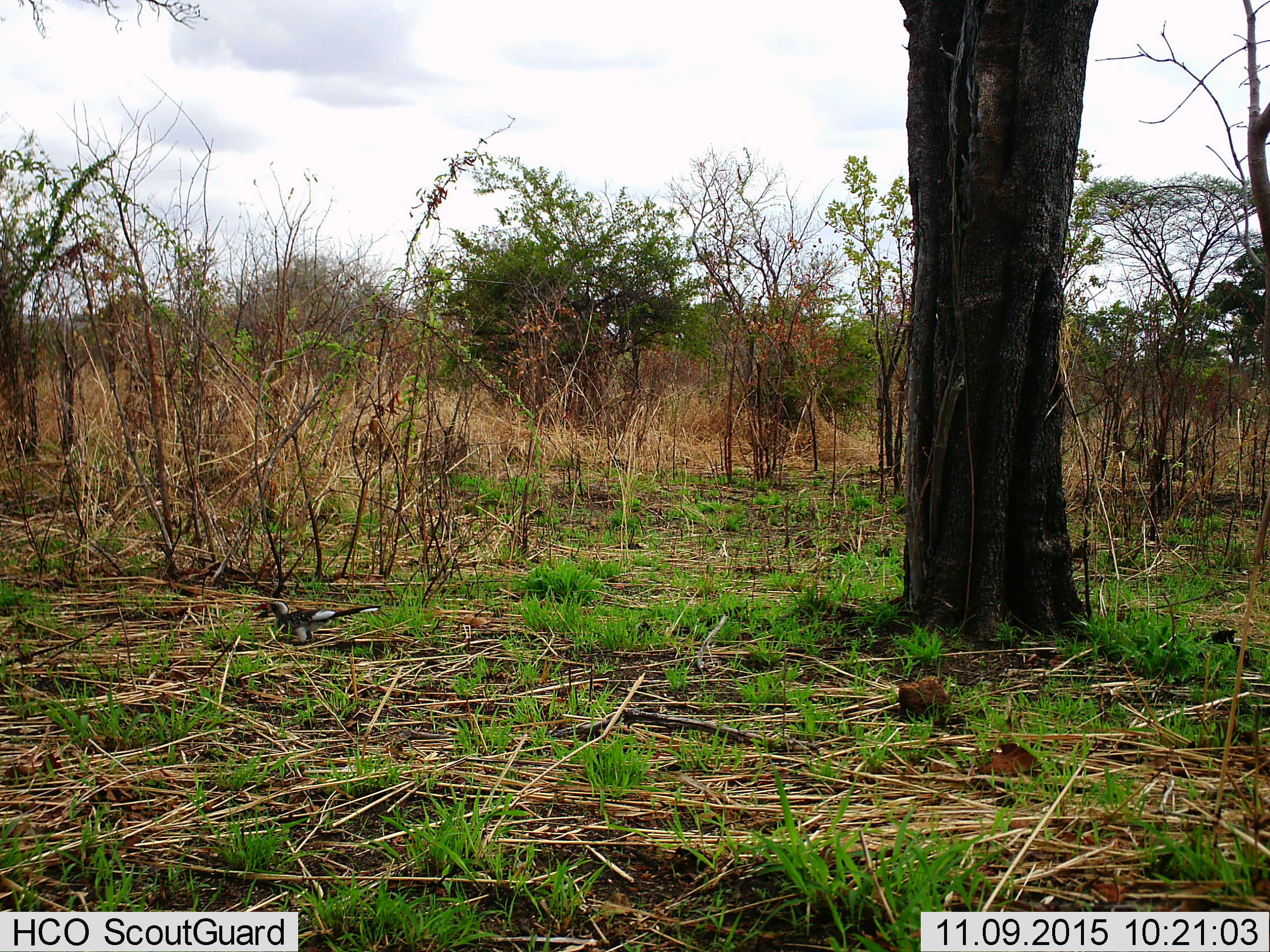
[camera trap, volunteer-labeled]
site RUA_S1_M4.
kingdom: Animalia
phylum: Chordata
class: Aves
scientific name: Aves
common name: bird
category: birdother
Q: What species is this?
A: Birdother (bird) (Aves).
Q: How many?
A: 1.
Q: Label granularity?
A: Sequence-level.